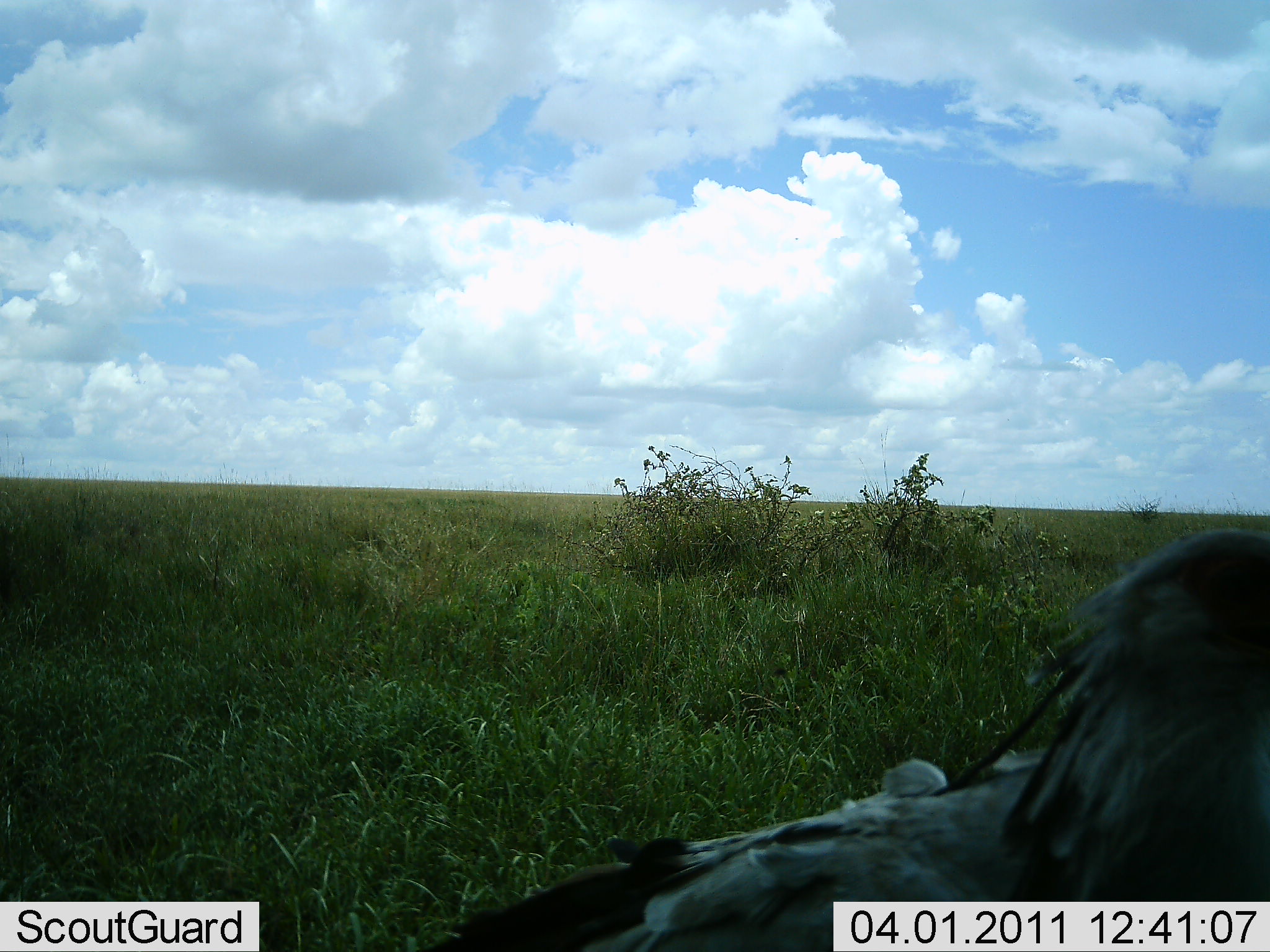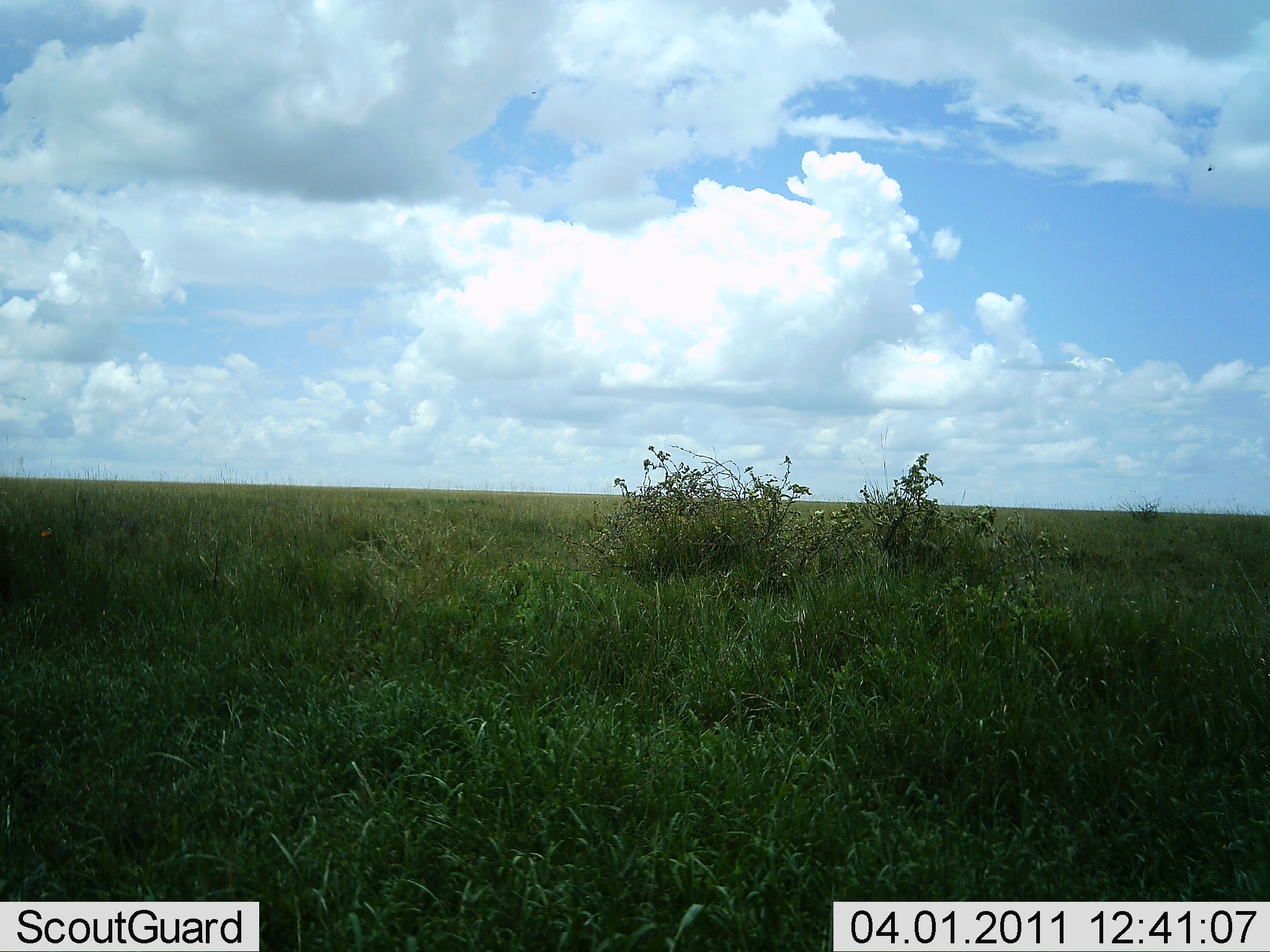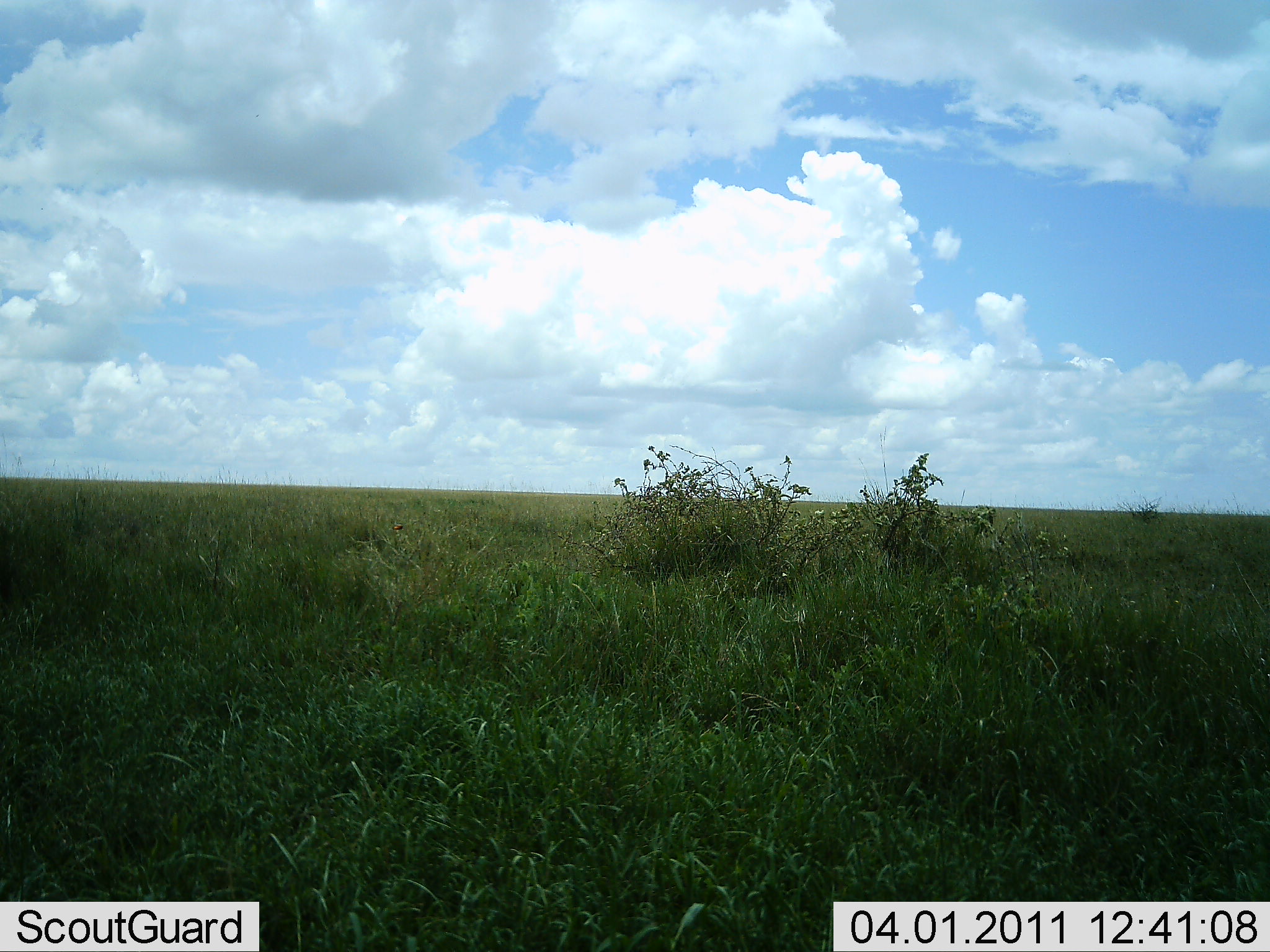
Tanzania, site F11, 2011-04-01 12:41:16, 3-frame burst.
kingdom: Animalia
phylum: Chordata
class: Aves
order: Accipitriformes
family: Sagittariidae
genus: Sagittarius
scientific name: Sagittarius serpentarius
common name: secretary bird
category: secretarybird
Secretarybird (secretary bird) (Sagittarius serpentarius), count 1. Behavior (volunteer vote fractions): standing 22%, resting 0%, moving 78%, interacting 0%. Young present (vote fraction): 0%. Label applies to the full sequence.